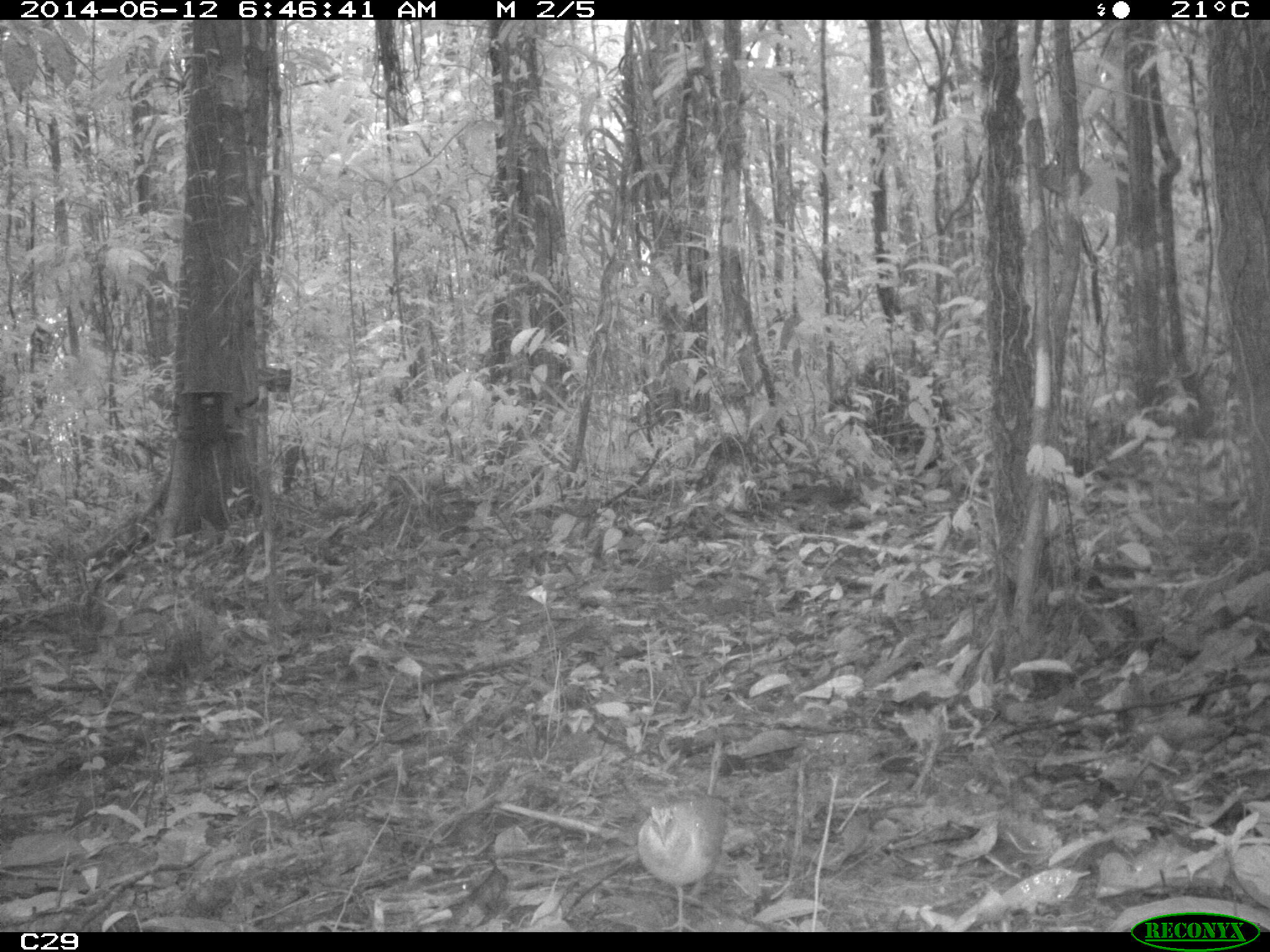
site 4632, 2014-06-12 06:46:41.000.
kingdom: Animalia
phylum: Chordata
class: Aves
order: Columbiformes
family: Columbidae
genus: Geotrygon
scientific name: Geotrygon montana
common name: ruddy quail-dove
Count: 1.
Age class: adult.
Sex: female.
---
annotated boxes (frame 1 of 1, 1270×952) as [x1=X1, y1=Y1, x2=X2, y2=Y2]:
geotrygon montana: [x1=635, y1=797, x2=731, y2=932]